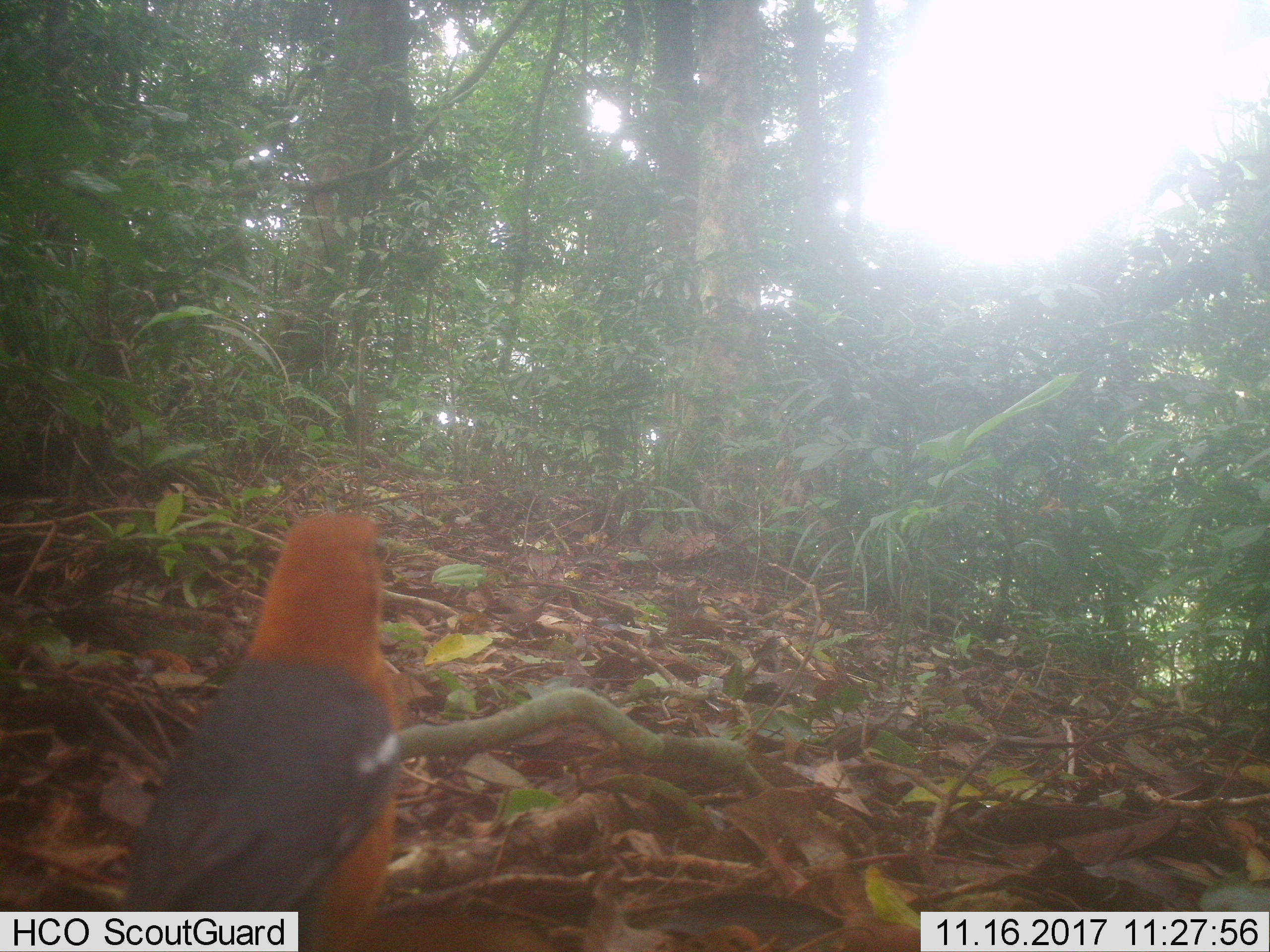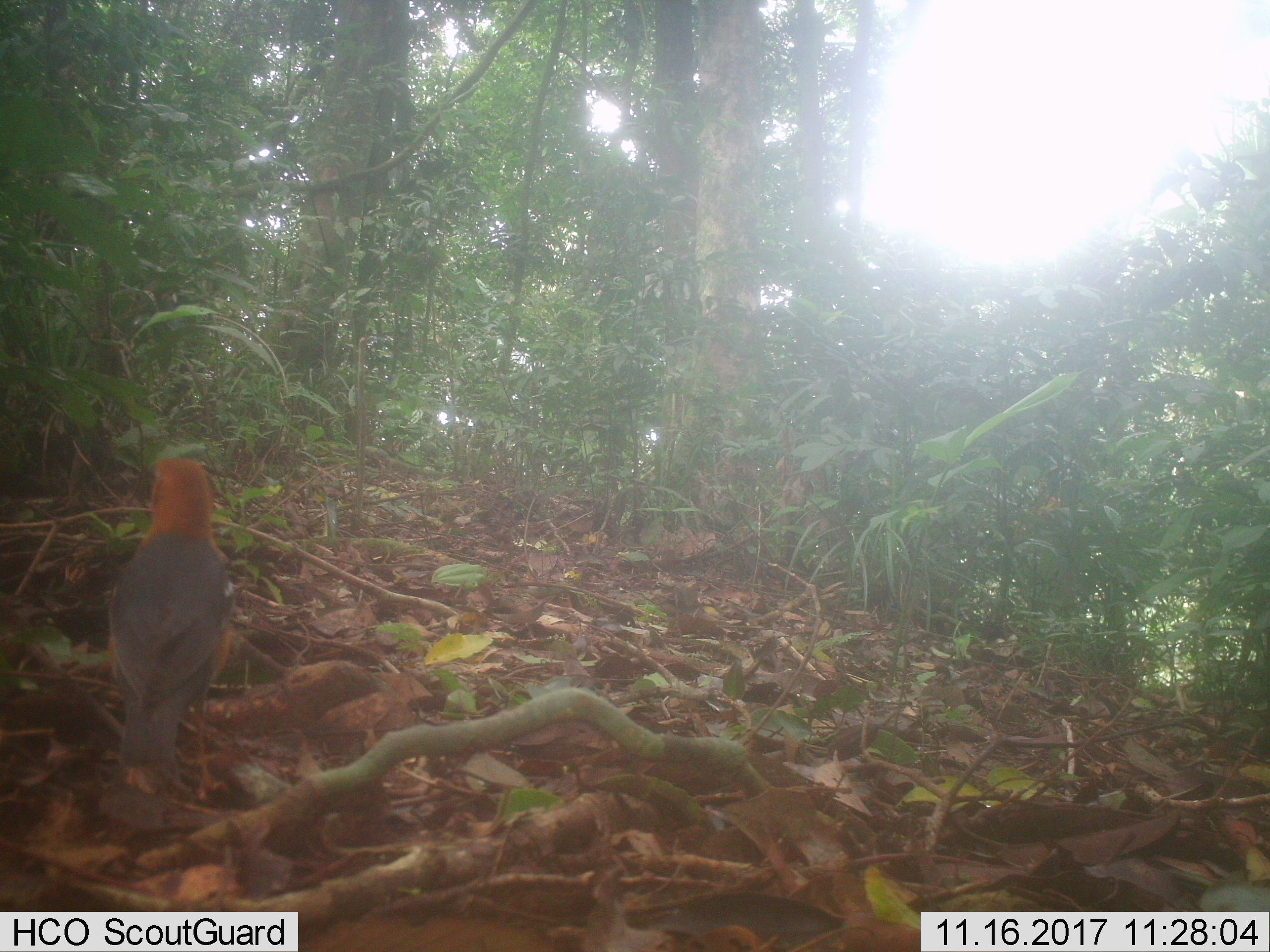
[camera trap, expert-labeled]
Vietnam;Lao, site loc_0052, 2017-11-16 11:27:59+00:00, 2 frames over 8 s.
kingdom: Animalia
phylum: Chordata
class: Aves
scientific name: Aves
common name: bird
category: unidentified bird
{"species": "unidentified bird (bird) (Aves)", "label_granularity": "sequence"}